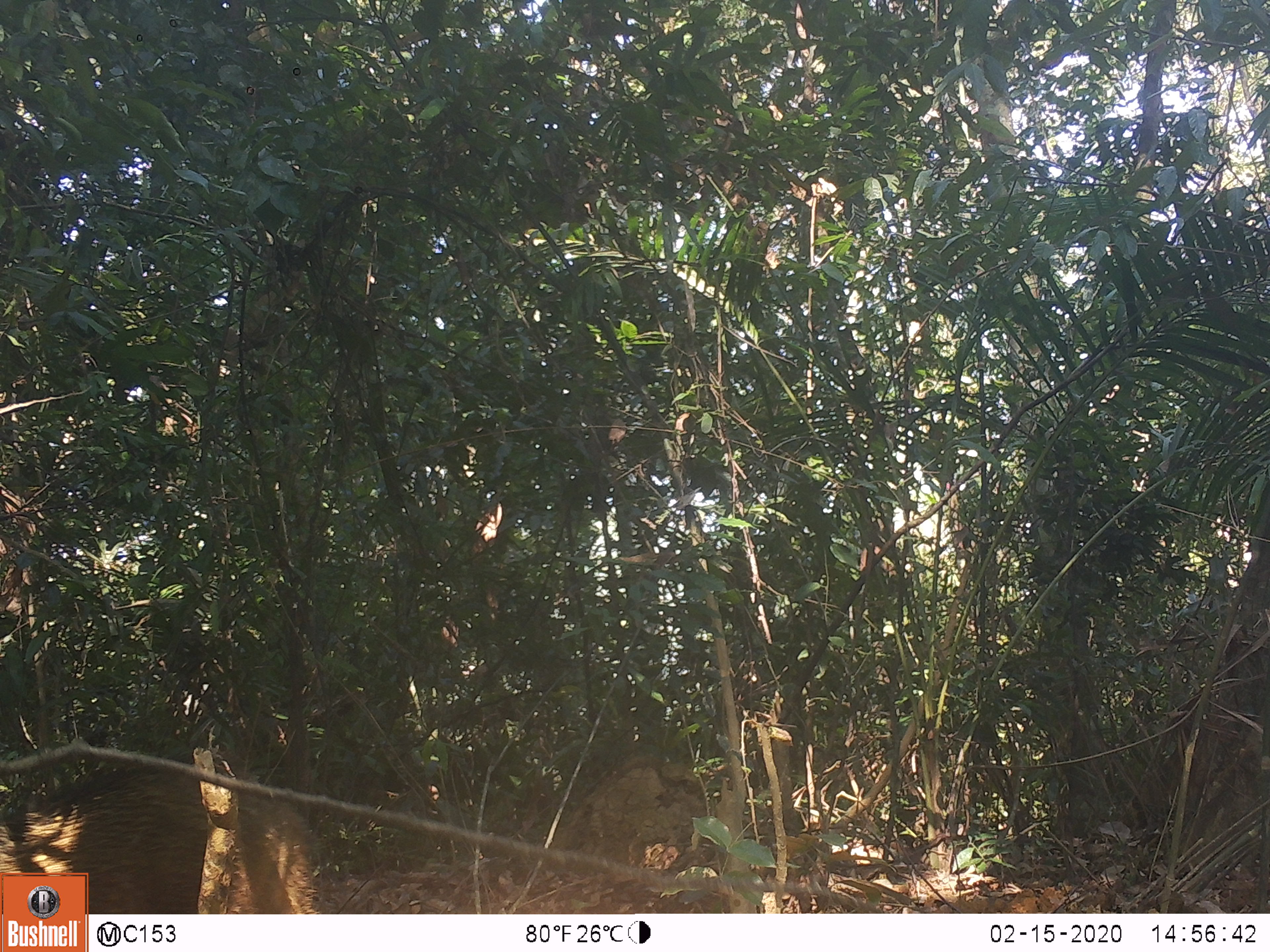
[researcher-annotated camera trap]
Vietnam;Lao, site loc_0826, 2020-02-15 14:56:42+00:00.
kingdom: Animalia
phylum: Chordata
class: Mammalia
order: Artiodactyla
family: Suidae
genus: Sus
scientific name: Sus scrofa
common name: eurasian wild pig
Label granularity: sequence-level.